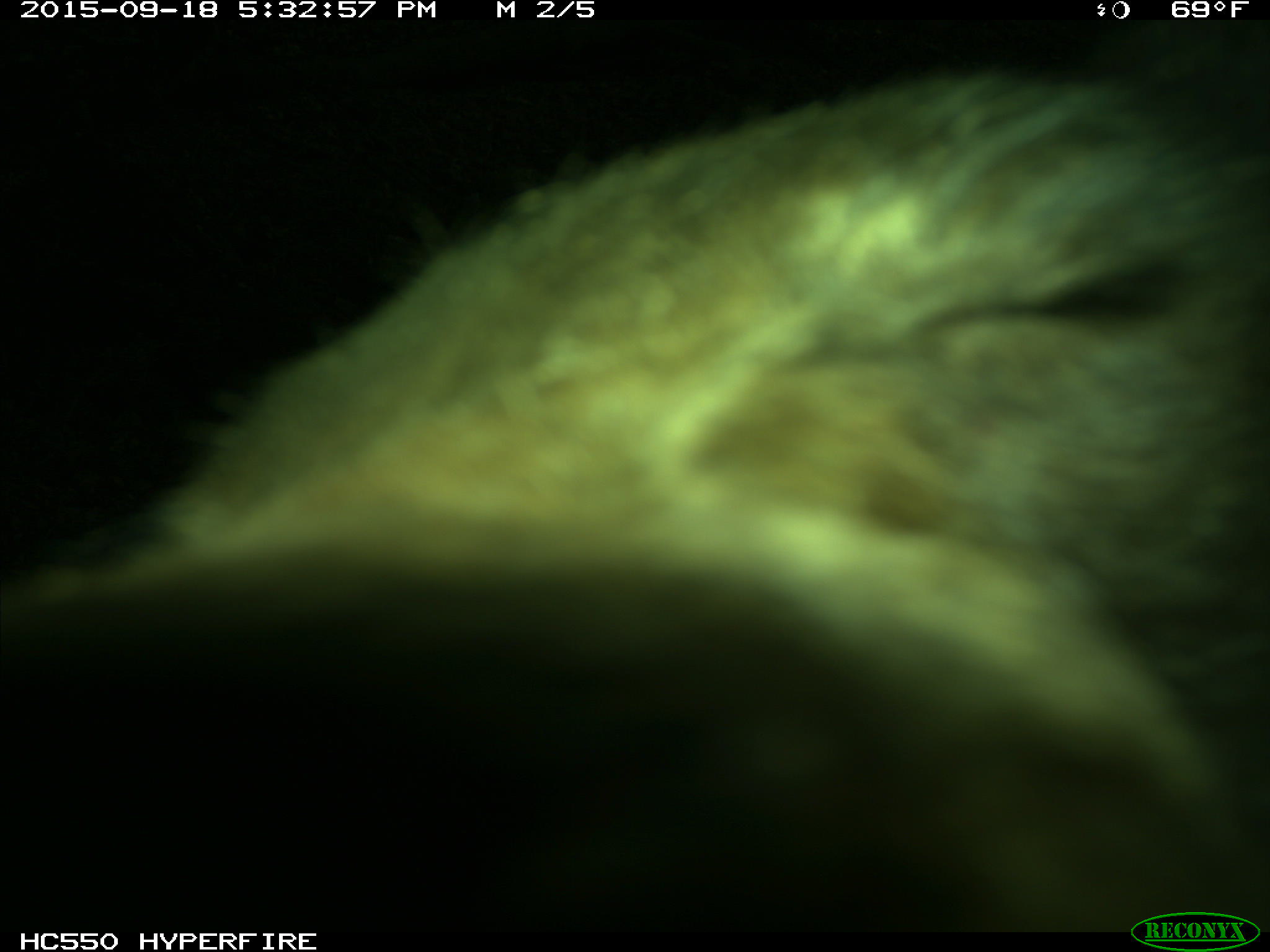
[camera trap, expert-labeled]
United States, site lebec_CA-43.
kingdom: Animalia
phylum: Chordata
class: Mammalia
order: Carnivora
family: Ursidae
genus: Ursus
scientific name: Ursus americanus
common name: american black bear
Ursus americanus (american black bear).